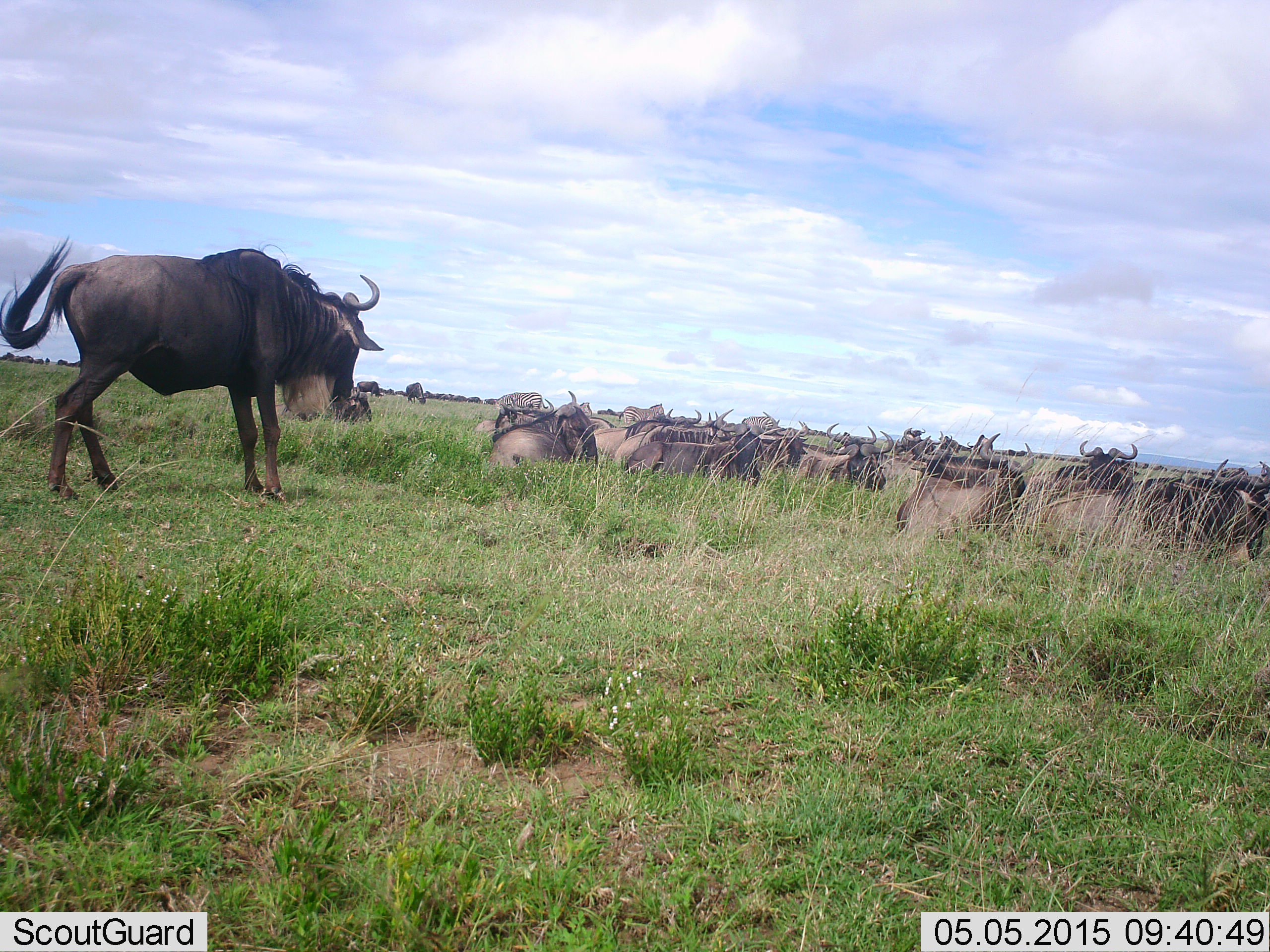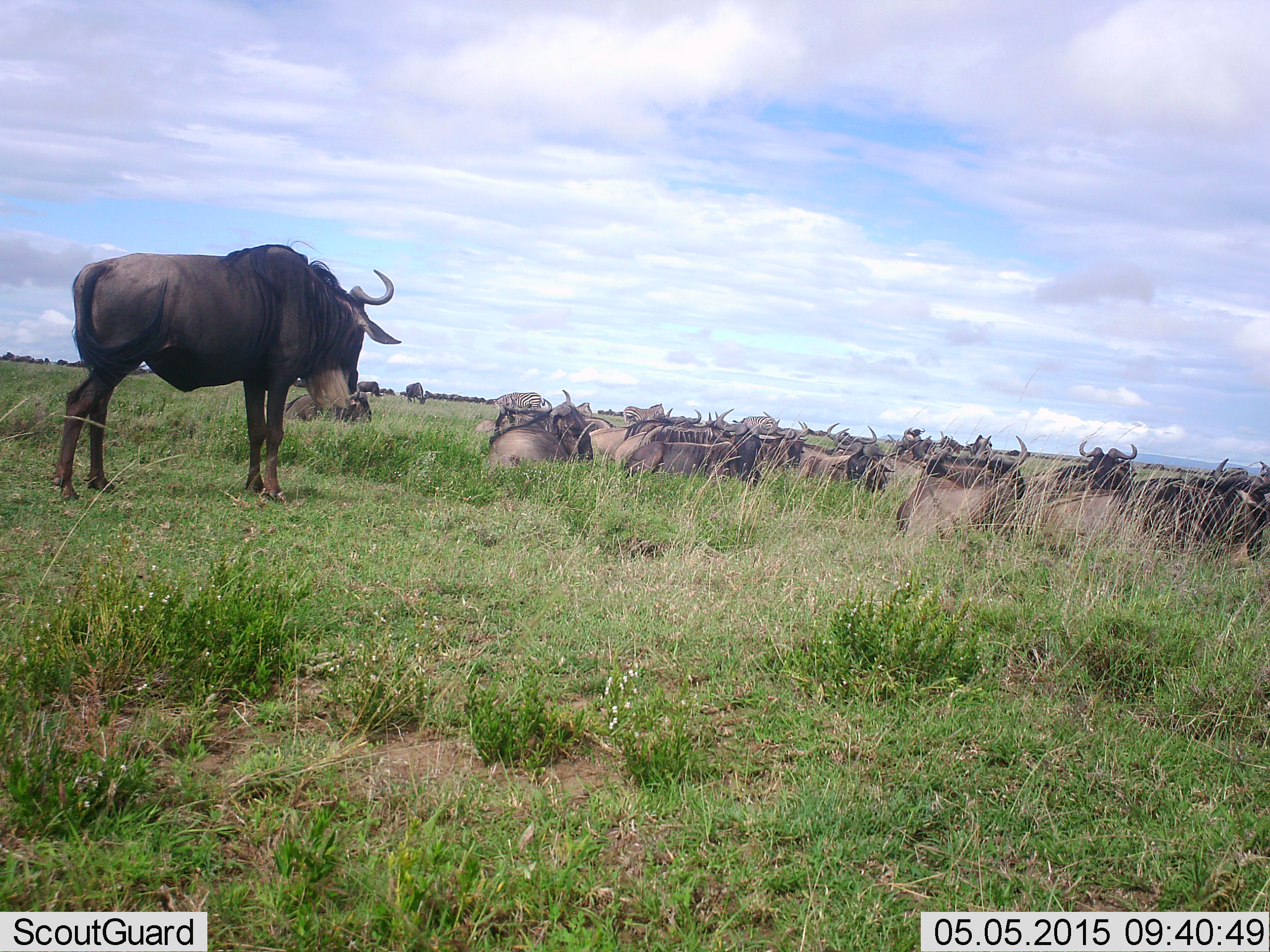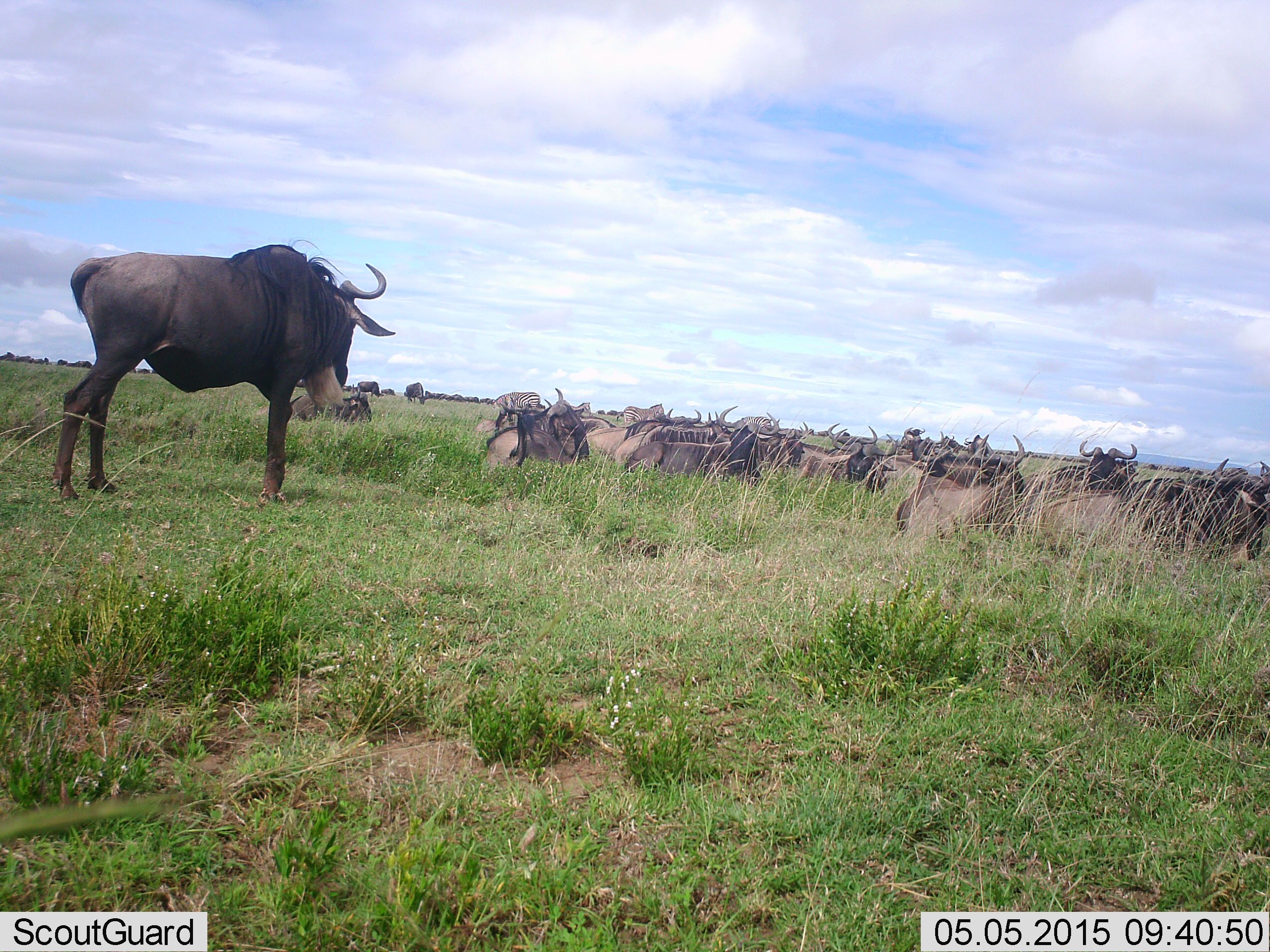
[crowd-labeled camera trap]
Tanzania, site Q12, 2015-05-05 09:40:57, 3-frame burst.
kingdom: Animalia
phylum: Chordata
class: Mammalia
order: Artiodactyla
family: Bovidae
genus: Connochaetes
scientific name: Connochaetes taurinus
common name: blue wildebeest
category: wildebeest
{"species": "wildebeest (blue wildebeest) (Connochaetes taurinus)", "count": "11-50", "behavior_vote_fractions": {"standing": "100%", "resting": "100%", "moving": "30%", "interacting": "0%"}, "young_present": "0%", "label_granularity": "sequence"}